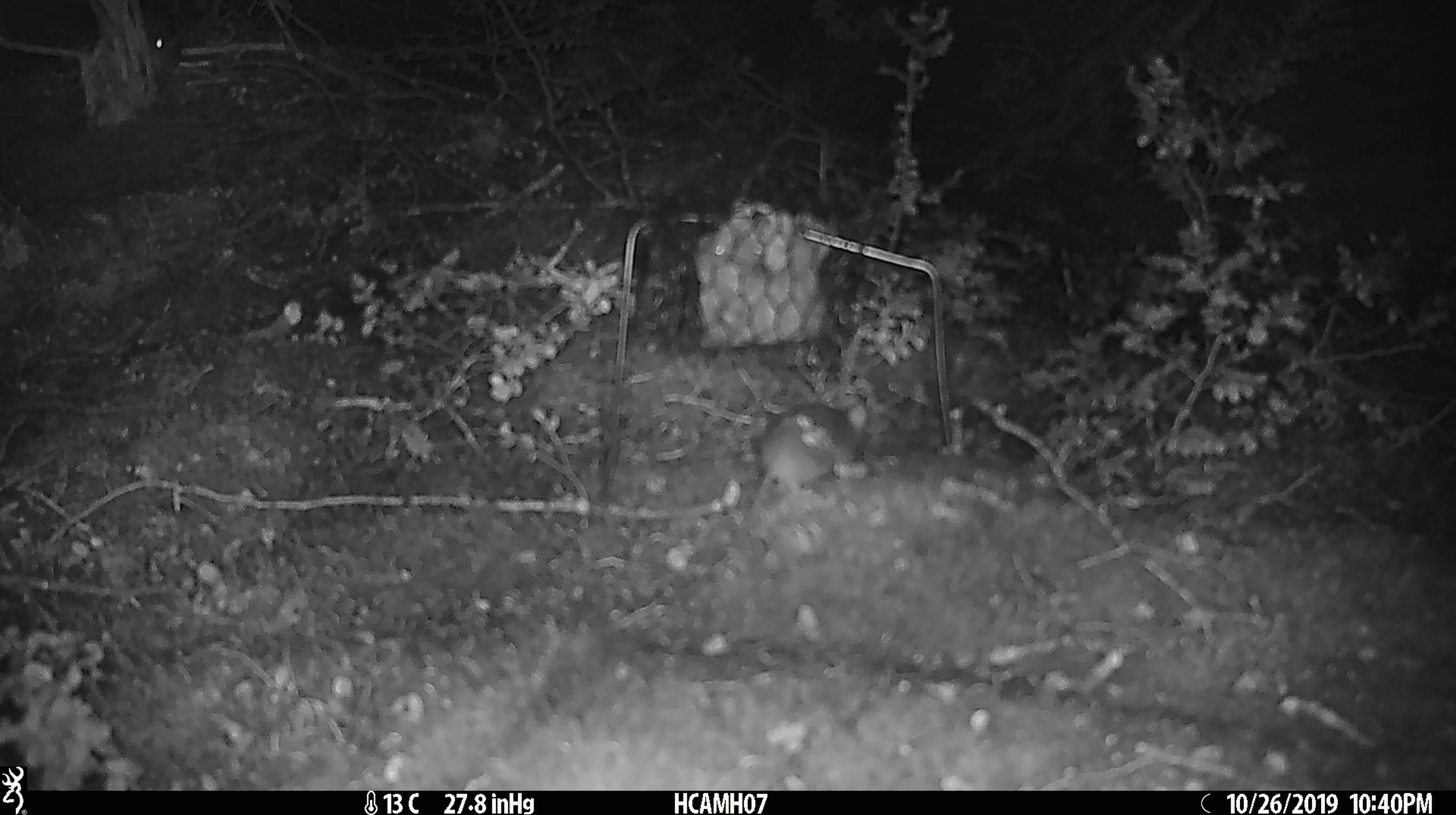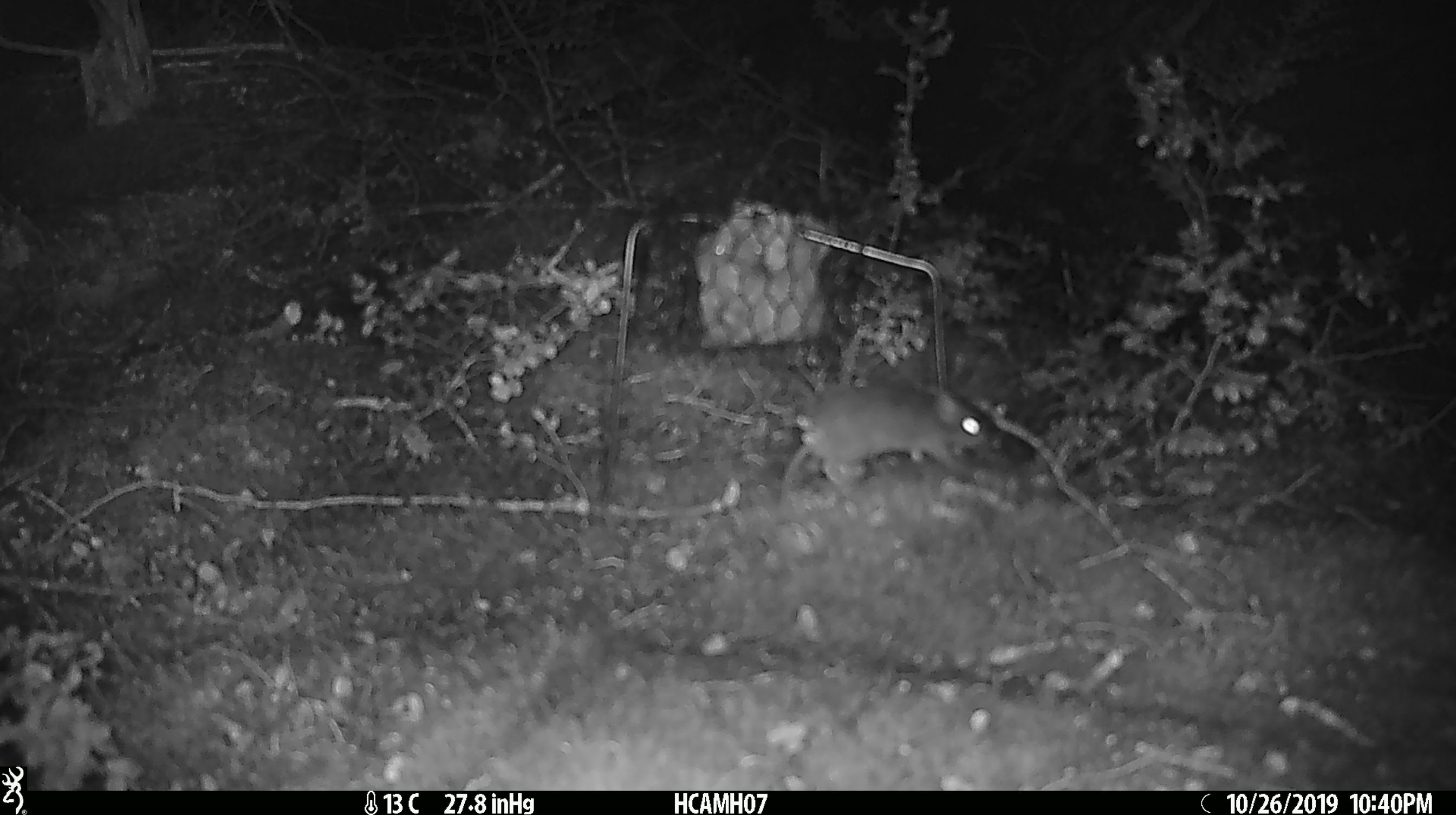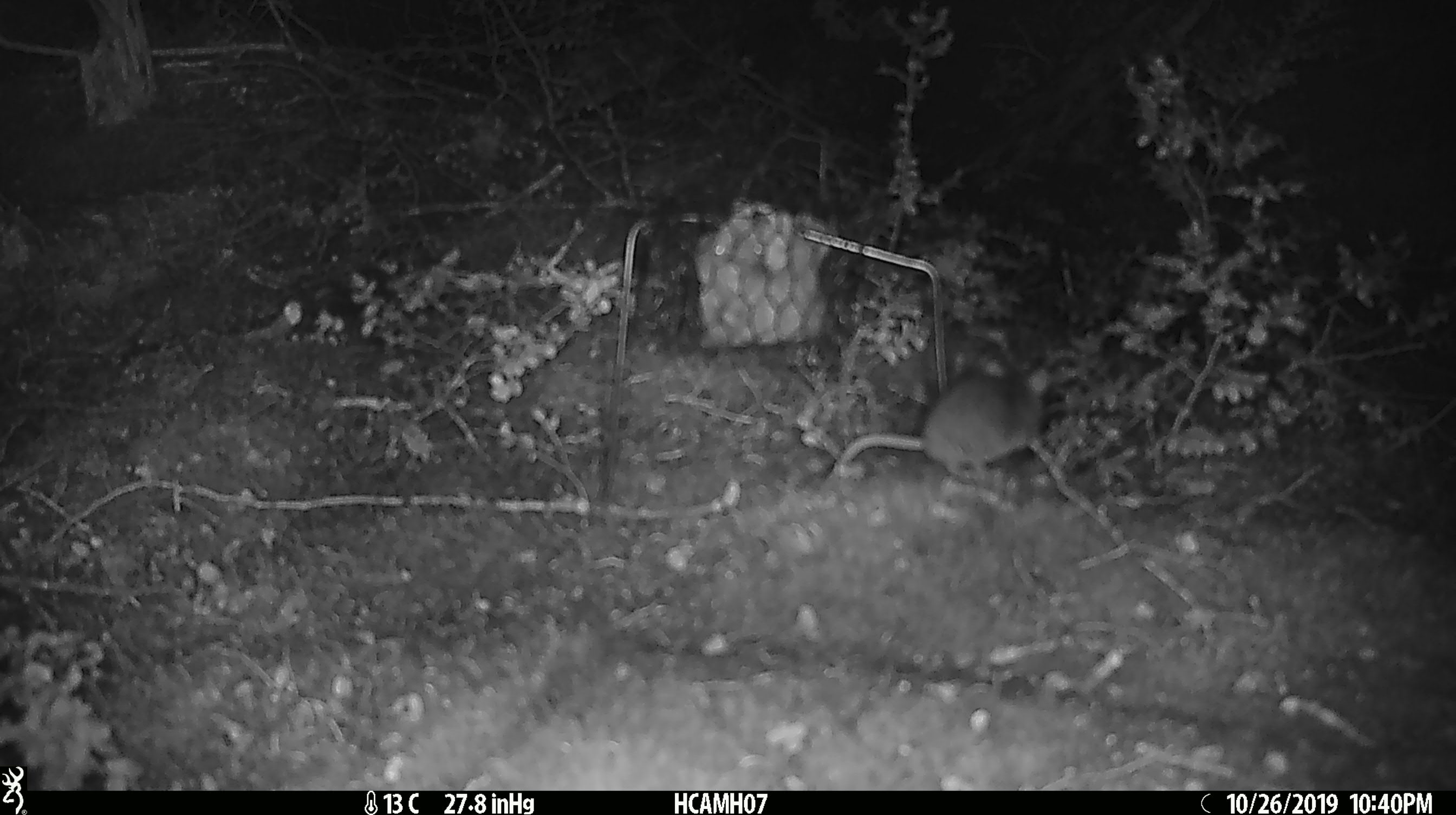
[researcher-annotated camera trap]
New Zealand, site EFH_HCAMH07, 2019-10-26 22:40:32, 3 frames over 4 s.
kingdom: Animalia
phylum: Chordata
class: Mammalia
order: Rodentia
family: Muridae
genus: Mus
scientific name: Mus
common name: mouse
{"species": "mouse (Mus)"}